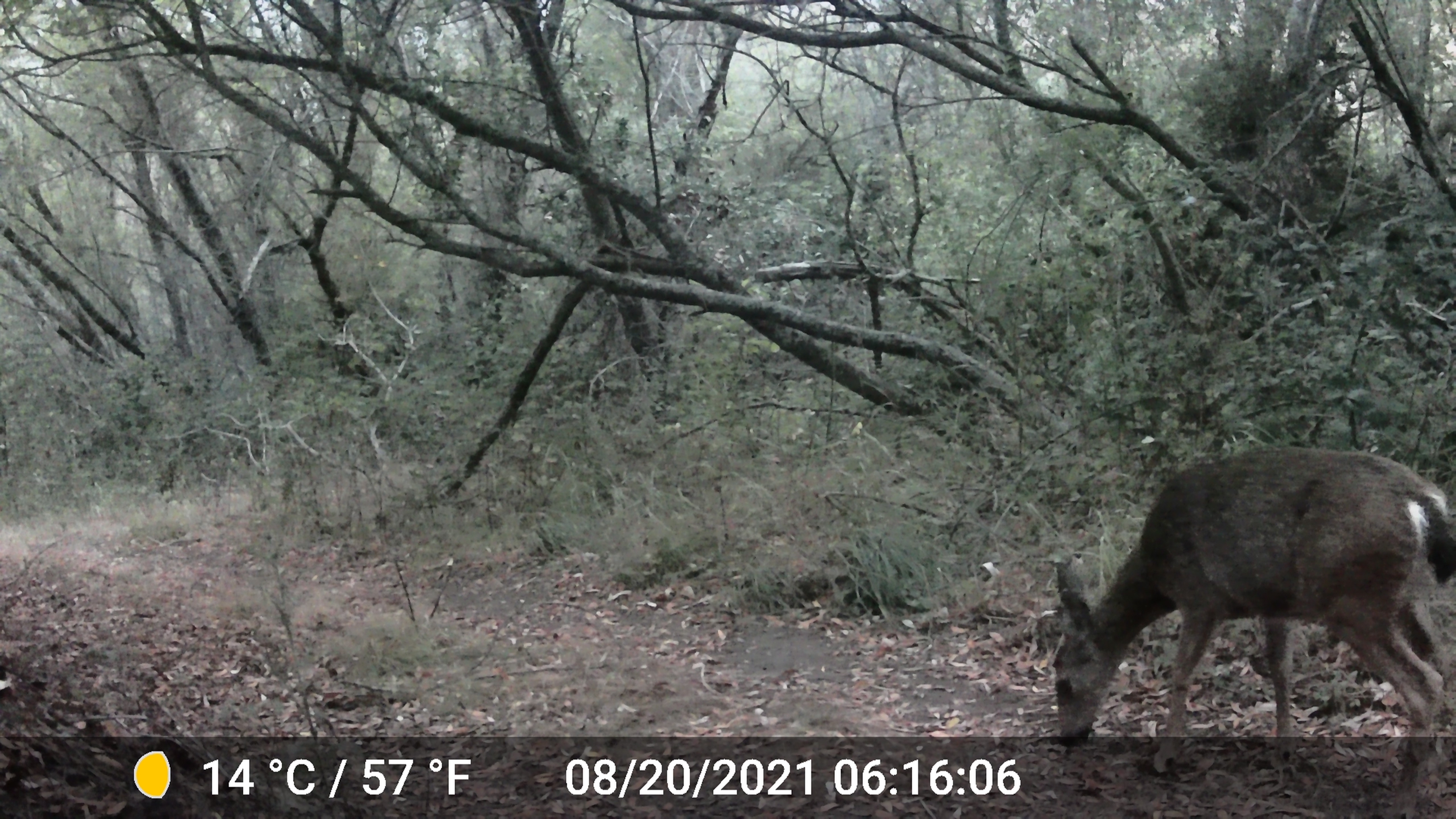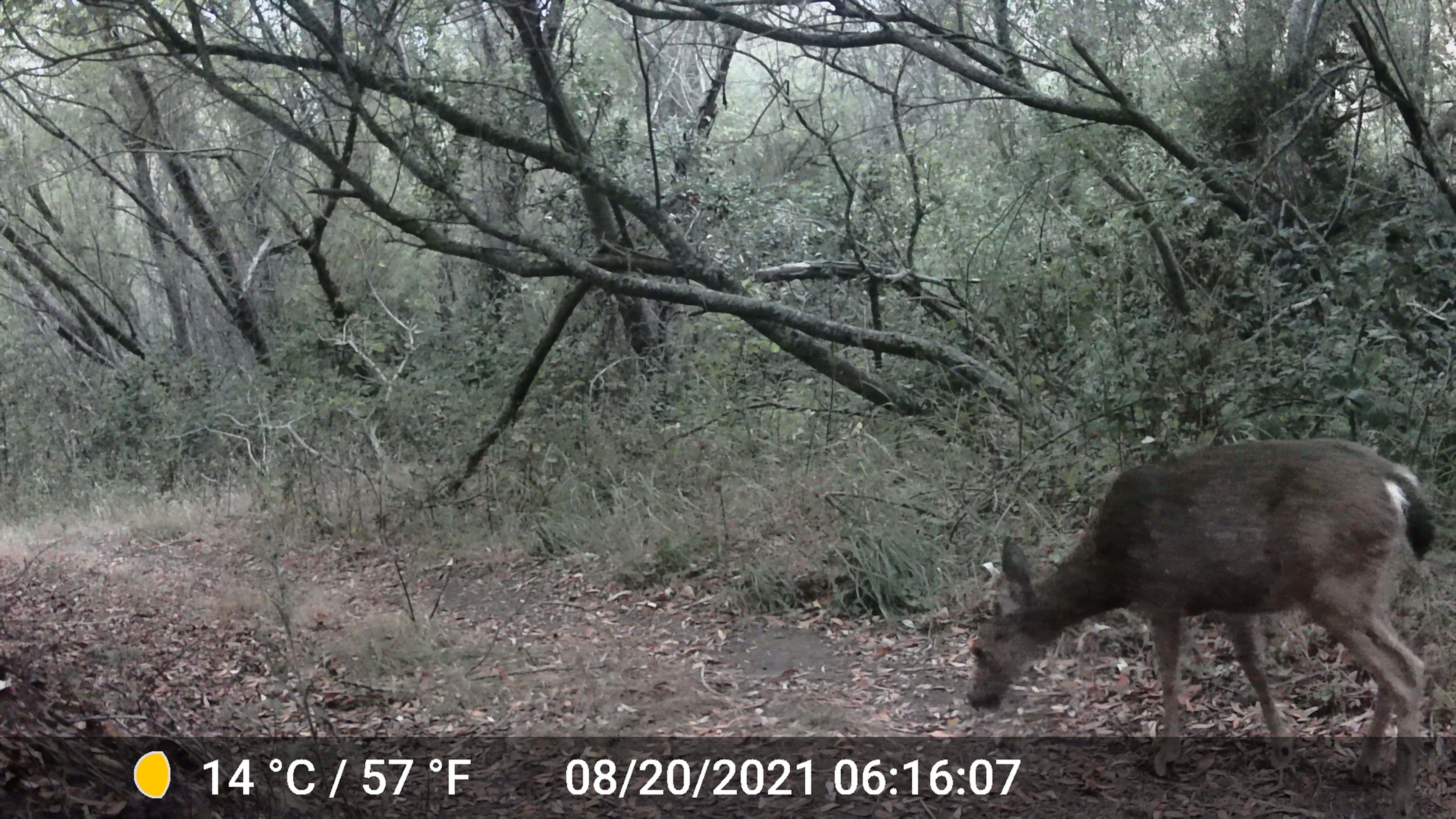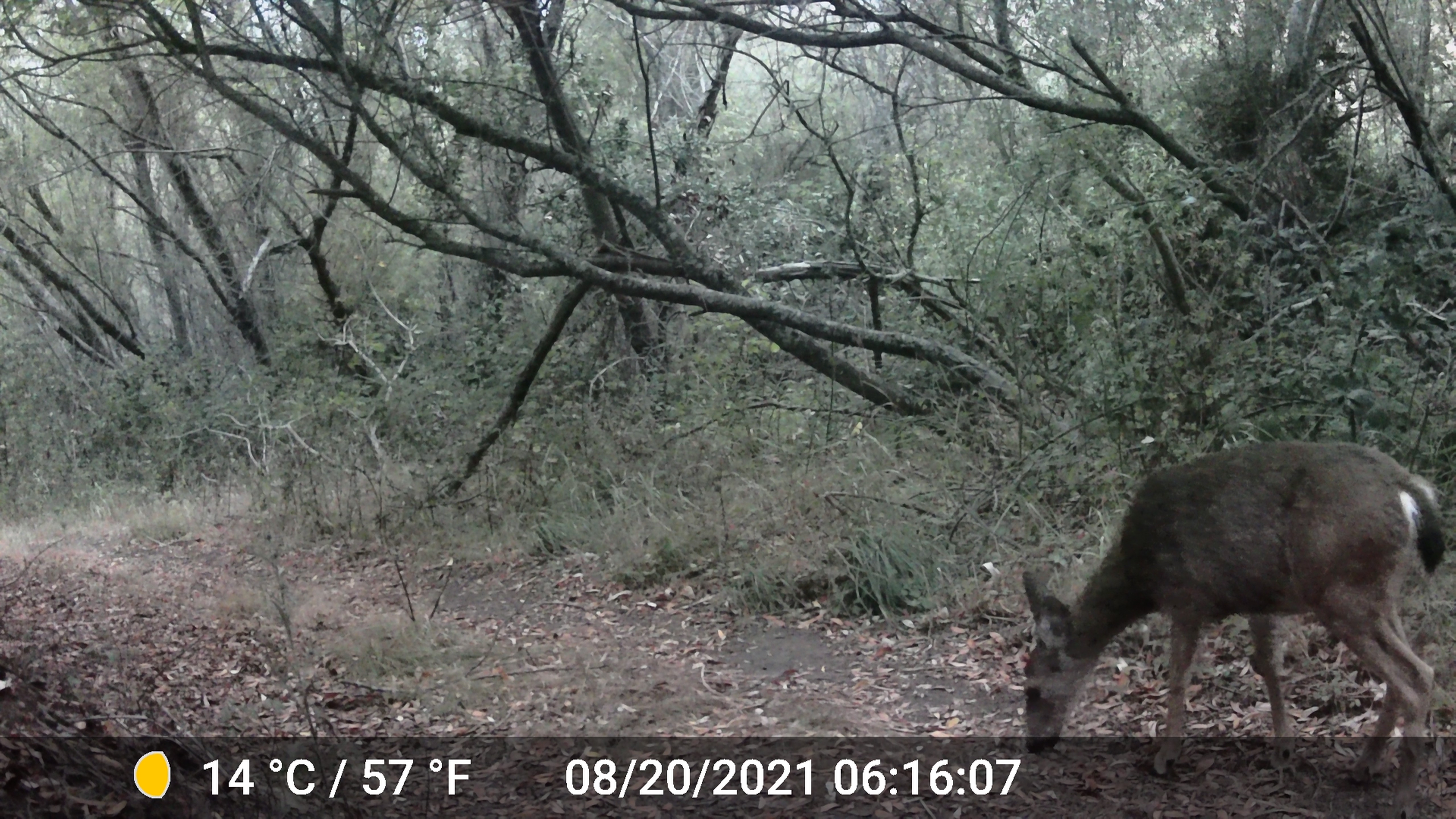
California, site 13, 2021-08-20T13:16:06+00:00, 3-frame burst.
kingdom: Animalia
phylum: Chordata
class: Mammalia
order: Artiodactyla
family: Cervidae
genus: Odocoileus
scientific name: Odocoileus hemionus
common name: mule deer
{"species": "mule deer (Odocoileus hemionus)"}